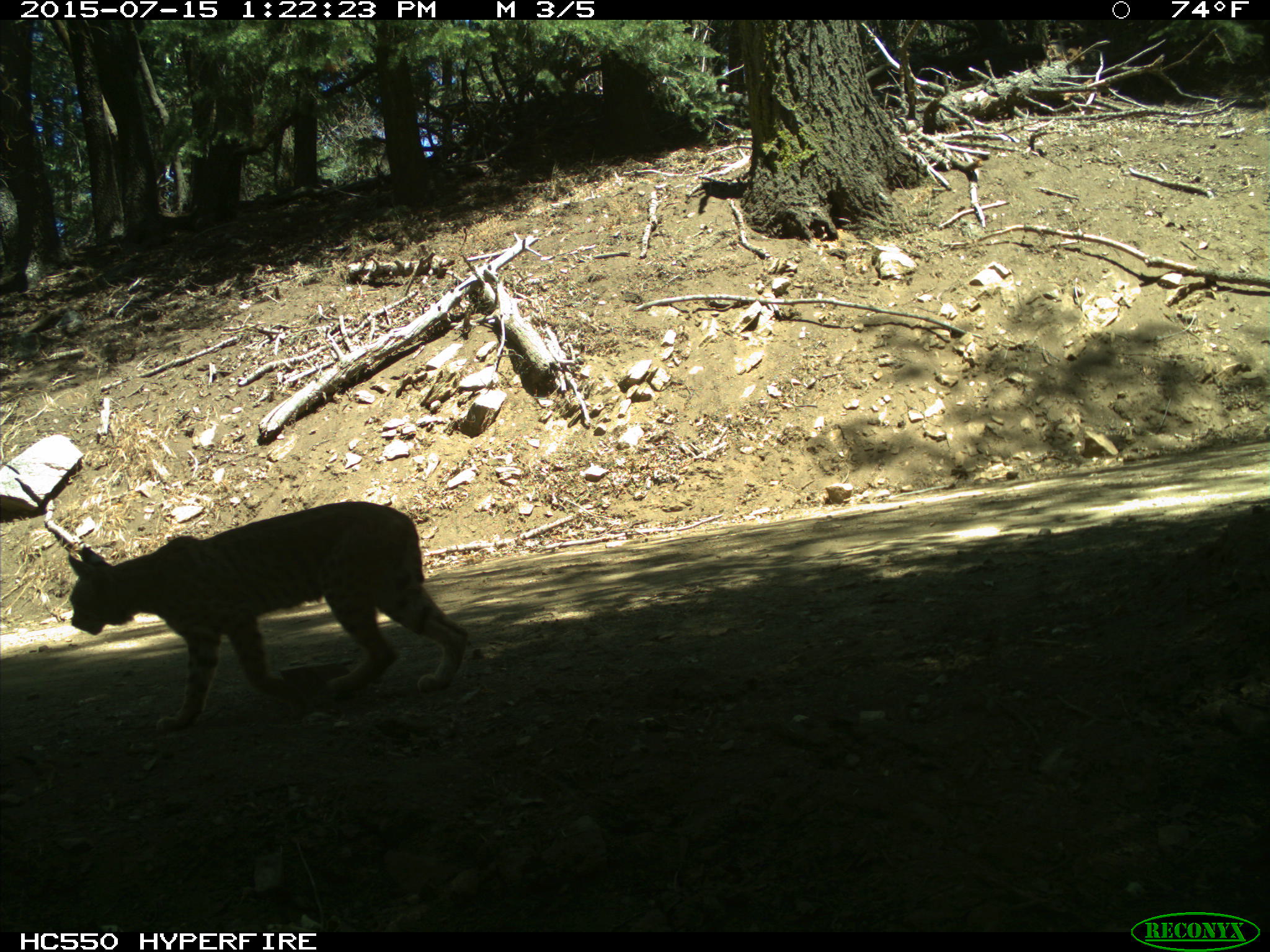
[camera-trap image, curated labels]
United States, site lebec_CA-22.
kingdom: Animalia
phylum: Chordata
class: Mammalia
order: Carnivora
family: Felidae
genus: Lynx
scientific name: Lynx rufus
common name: bobcat